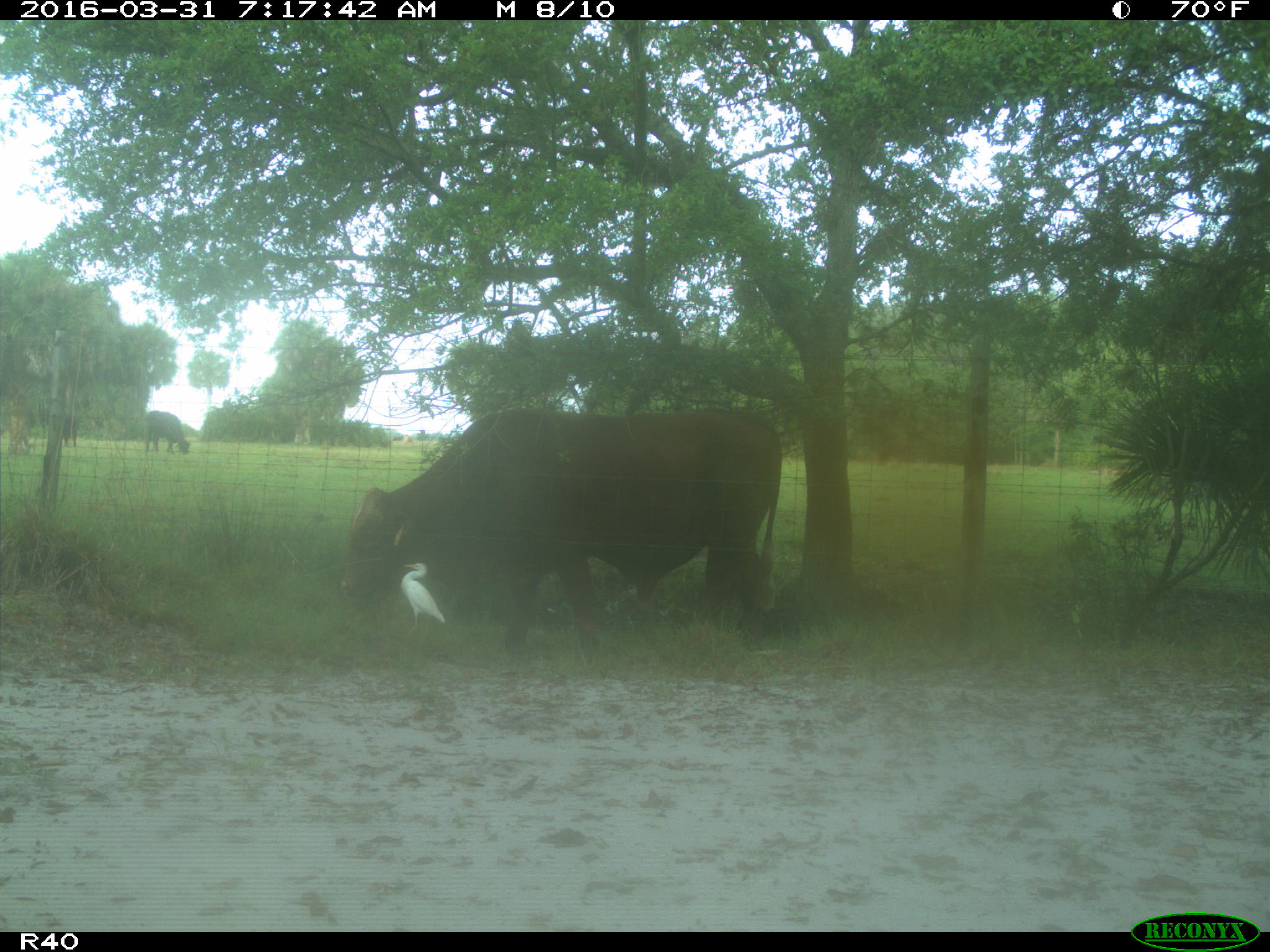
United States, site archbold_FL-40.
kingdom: Animalia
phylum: Chordata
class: Mammalia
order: Artiodactyla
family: Bovidae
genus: Bos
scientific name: Bos taurus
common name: domestic cow